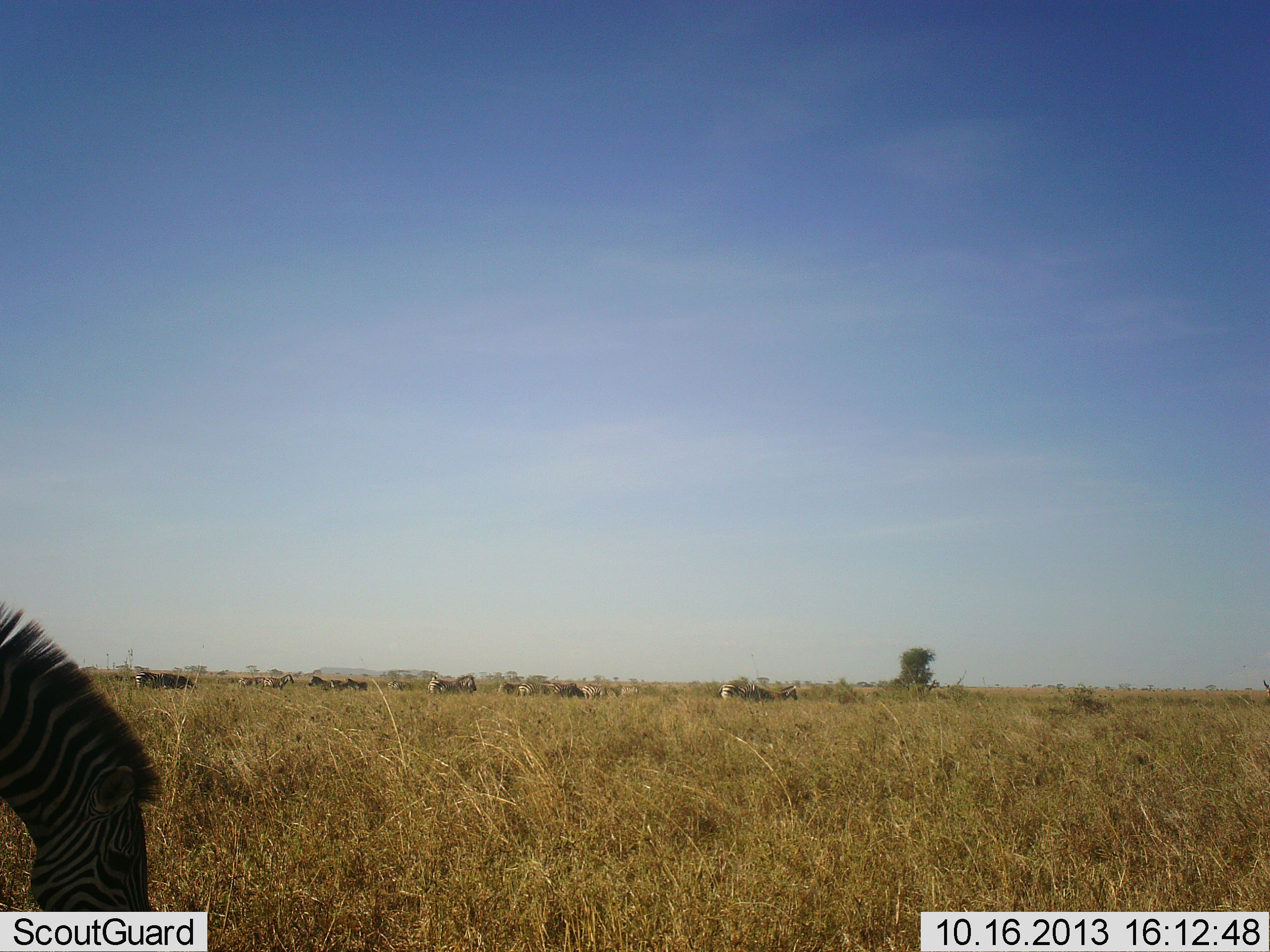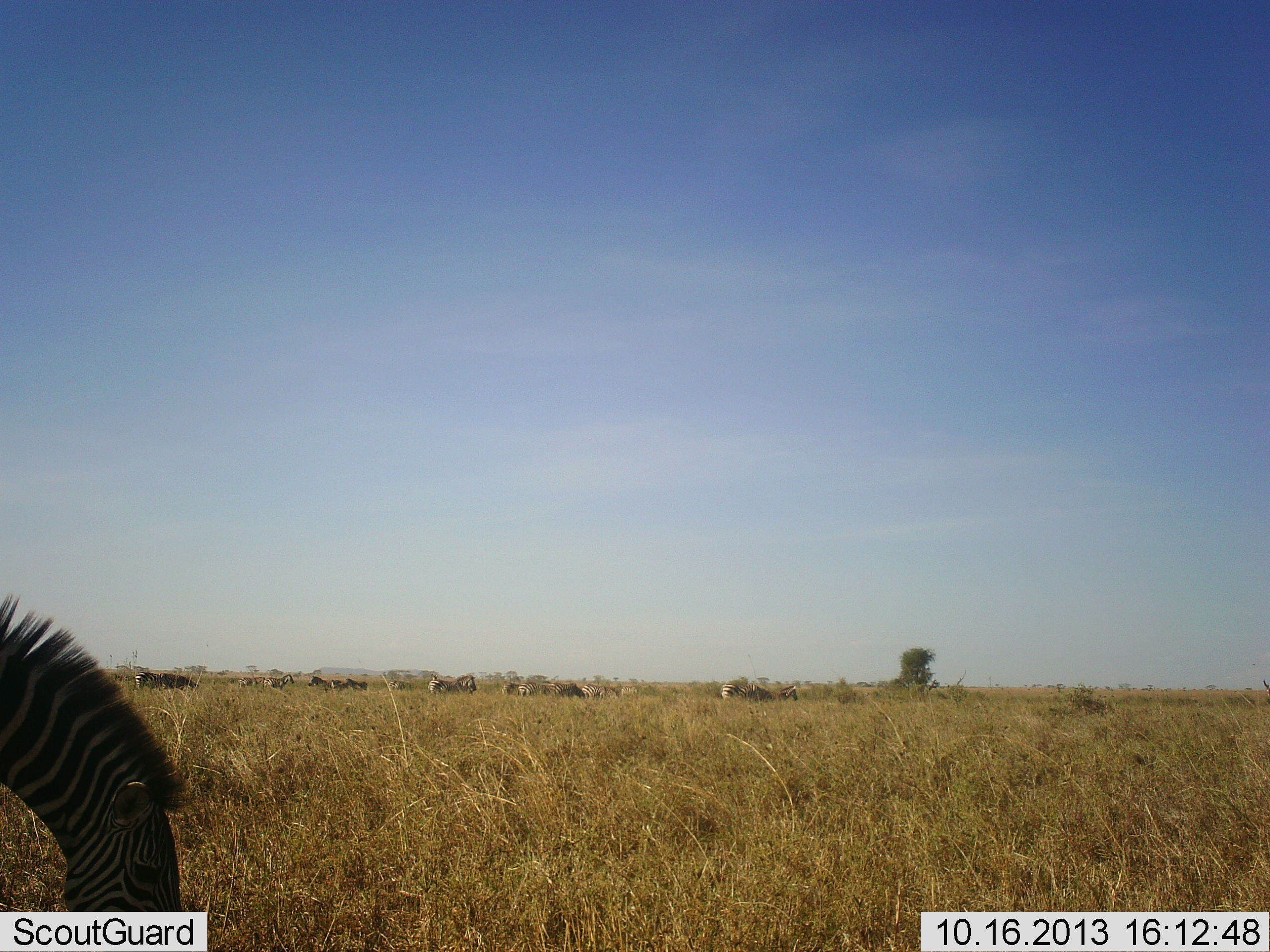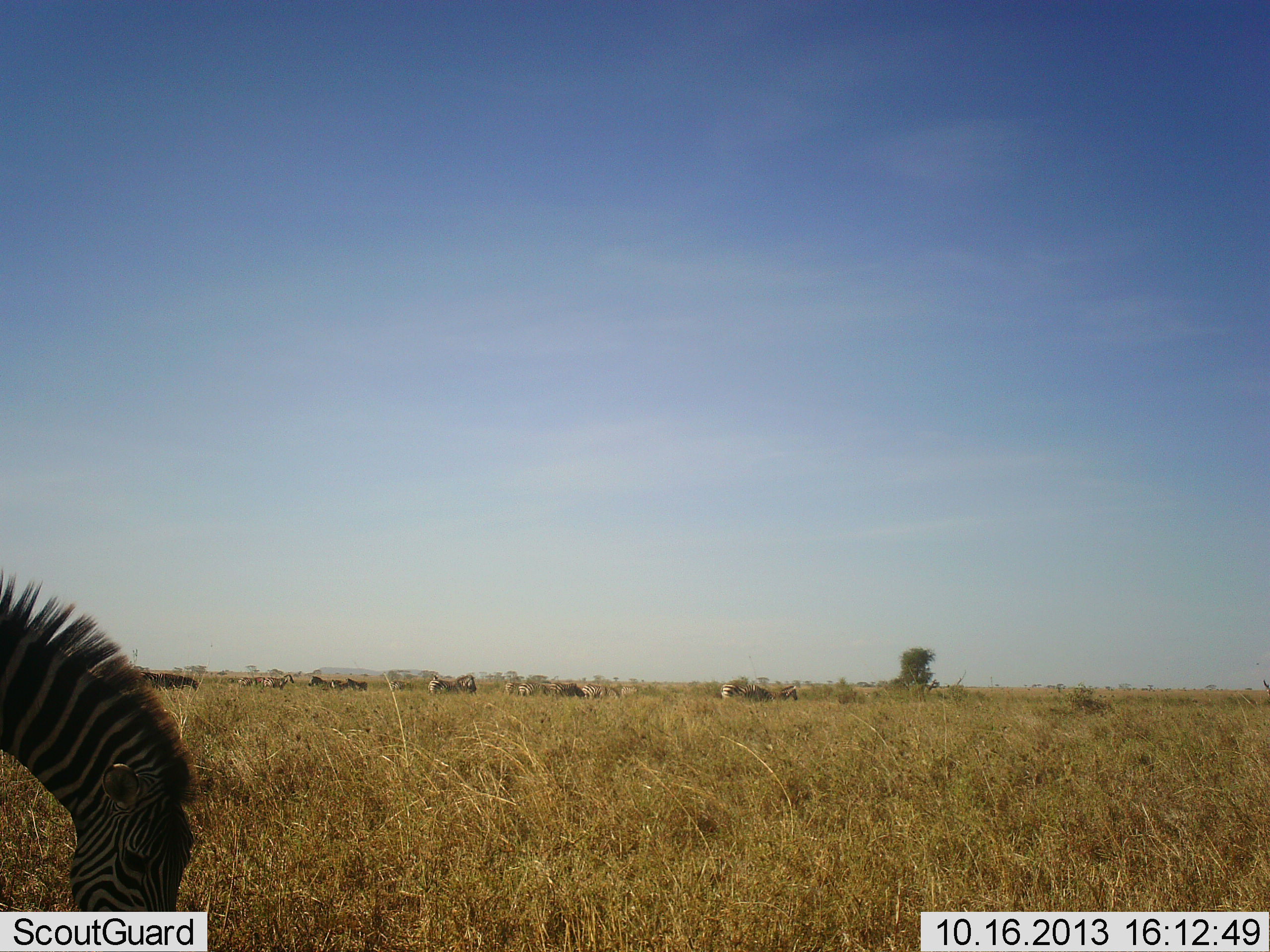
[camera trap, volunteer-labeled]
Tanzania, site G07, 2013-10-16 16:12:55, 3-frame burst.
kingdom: Animalia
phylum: Chordata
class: Mammalia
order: Perissodactyla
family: Equidae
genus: Equus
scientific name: Equus quagga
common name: plains zebra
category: zebra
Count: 1.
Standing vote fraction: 30%.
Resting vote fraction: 3%.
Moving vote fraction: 6%.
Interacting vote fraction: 6%.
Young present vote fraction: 0%.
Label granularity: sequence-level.